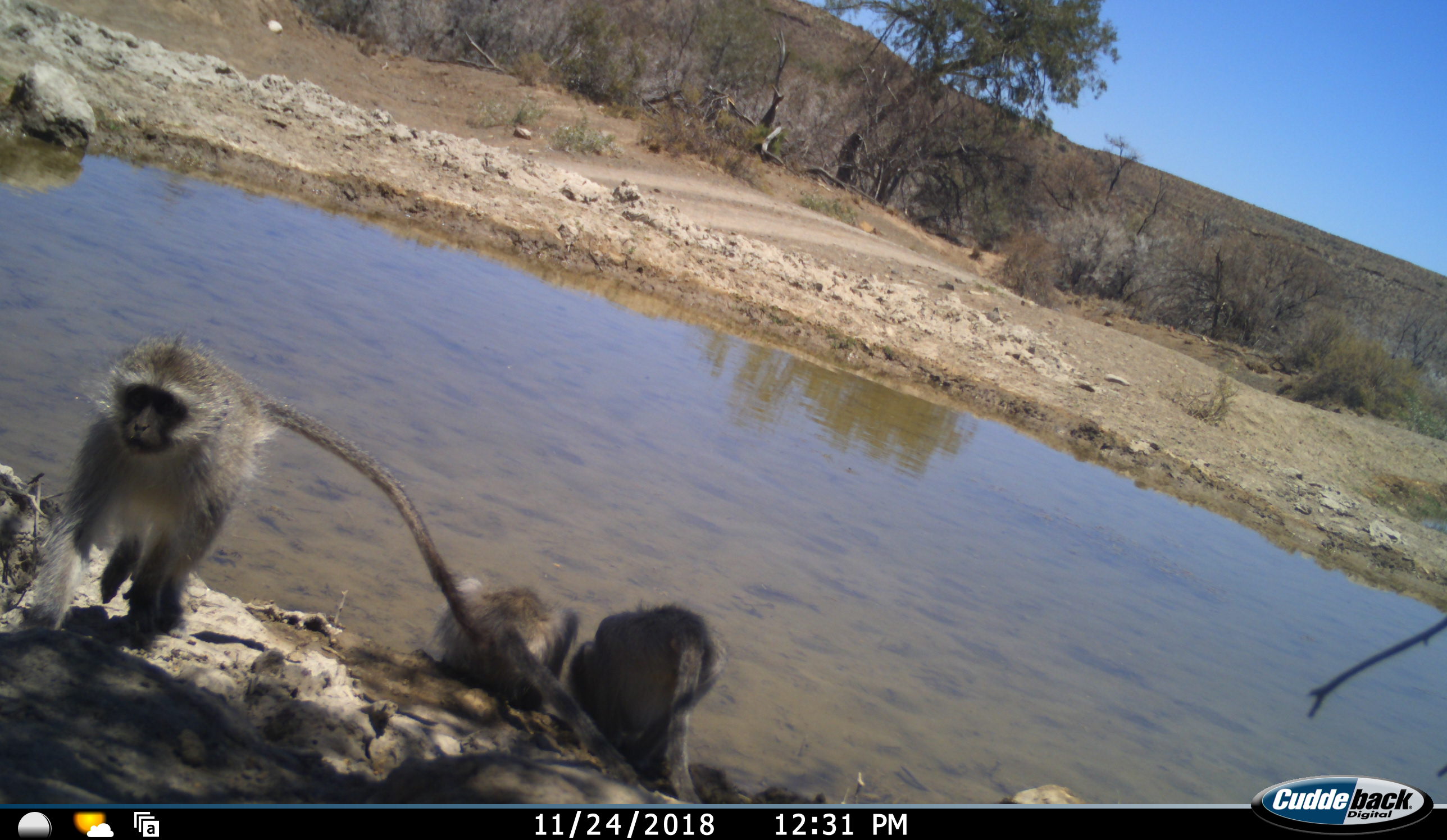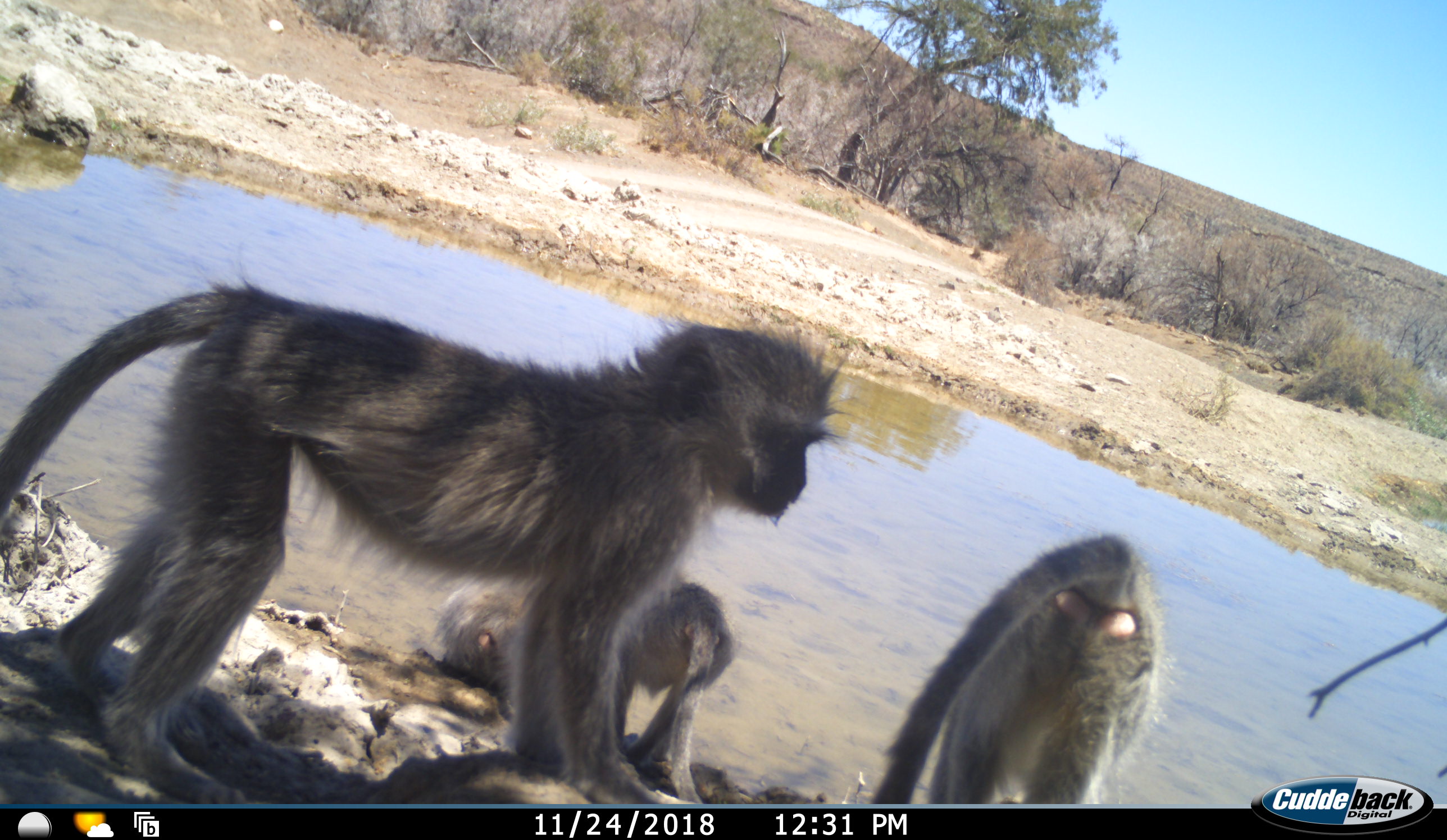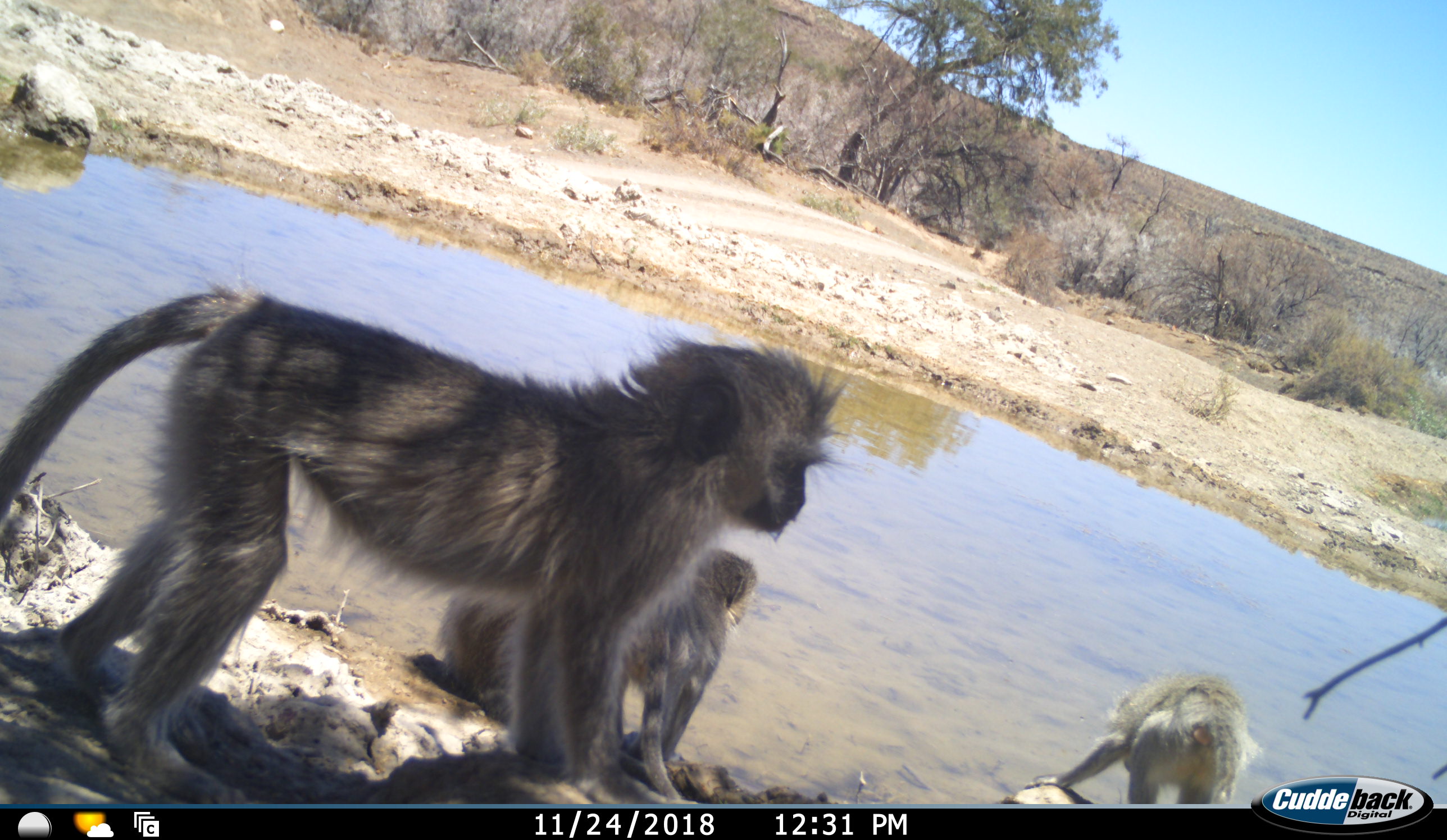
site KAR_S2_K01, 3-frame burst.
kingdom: Animalia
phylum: Chordata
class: Mammalia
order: Primates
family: Cercopithecidae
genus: Chlorocebus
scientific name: Chlorocebus pygerythrus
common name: vervet monkey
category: monkeyvervet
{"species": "monkeyvervet (vervet monkey) (Chlorocebus pygerythrus)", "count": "4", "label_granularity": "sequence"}